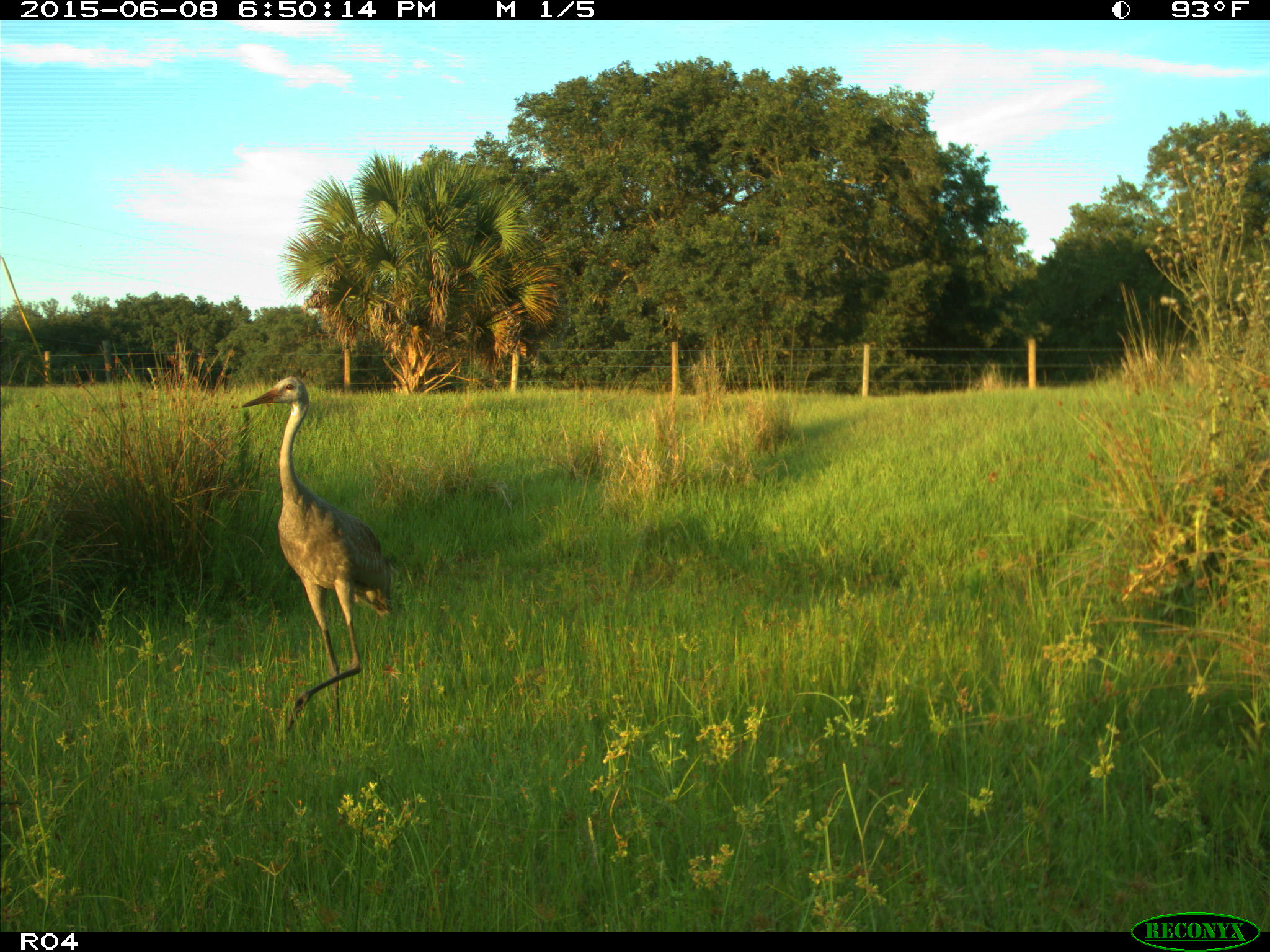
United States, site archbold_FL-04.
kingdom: Animalia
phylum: Chordata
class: Aves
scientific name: Aves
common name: birds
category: unidentified bird